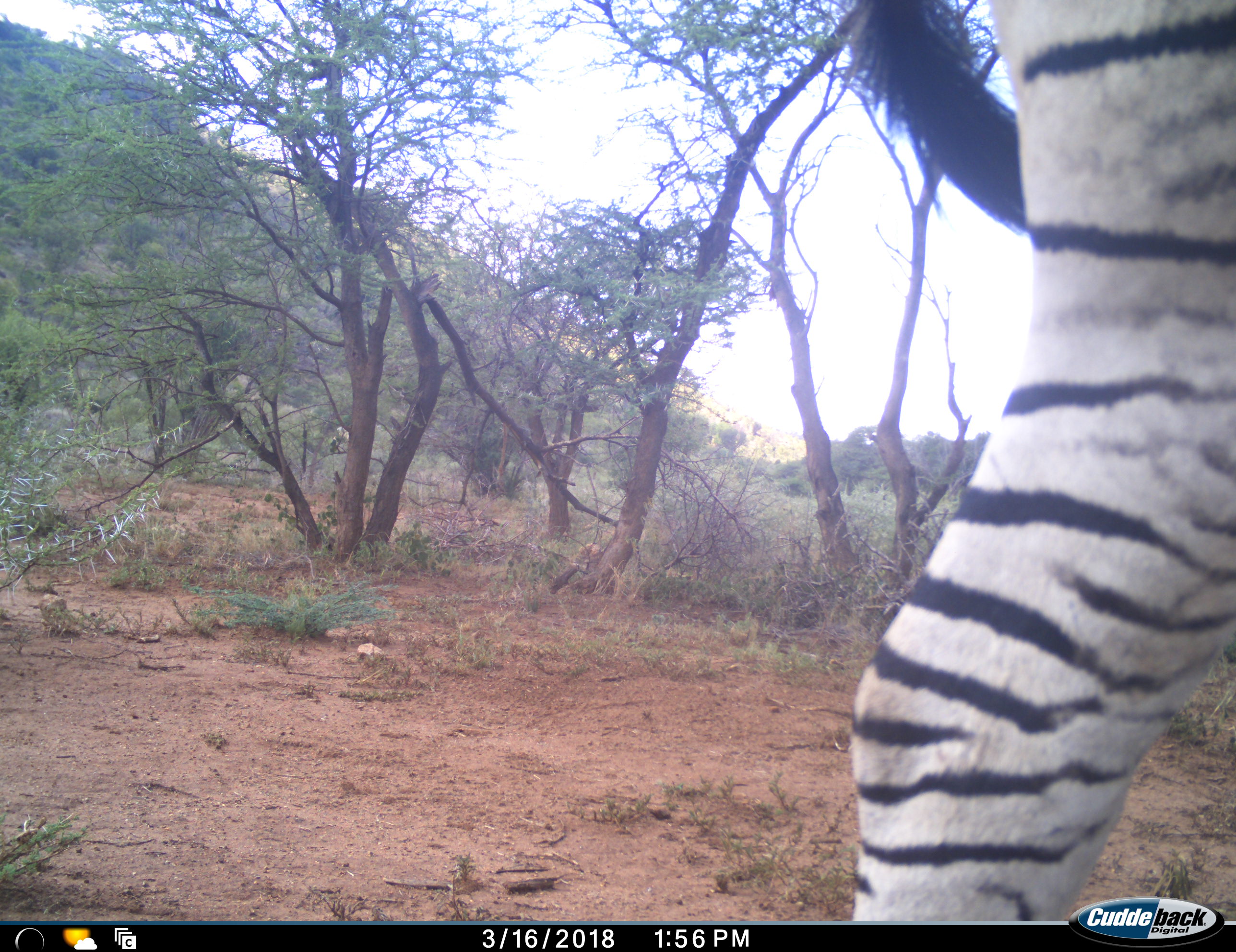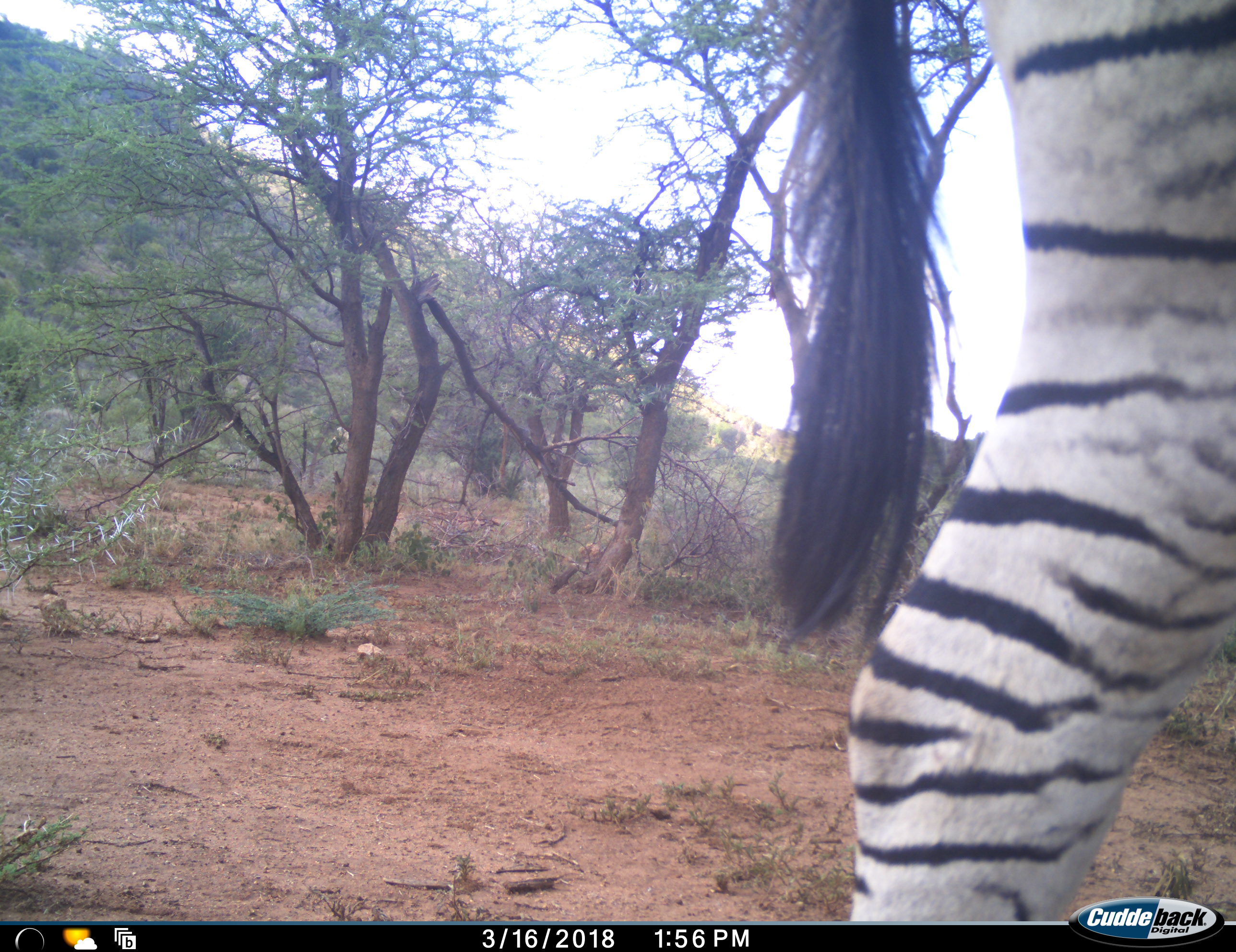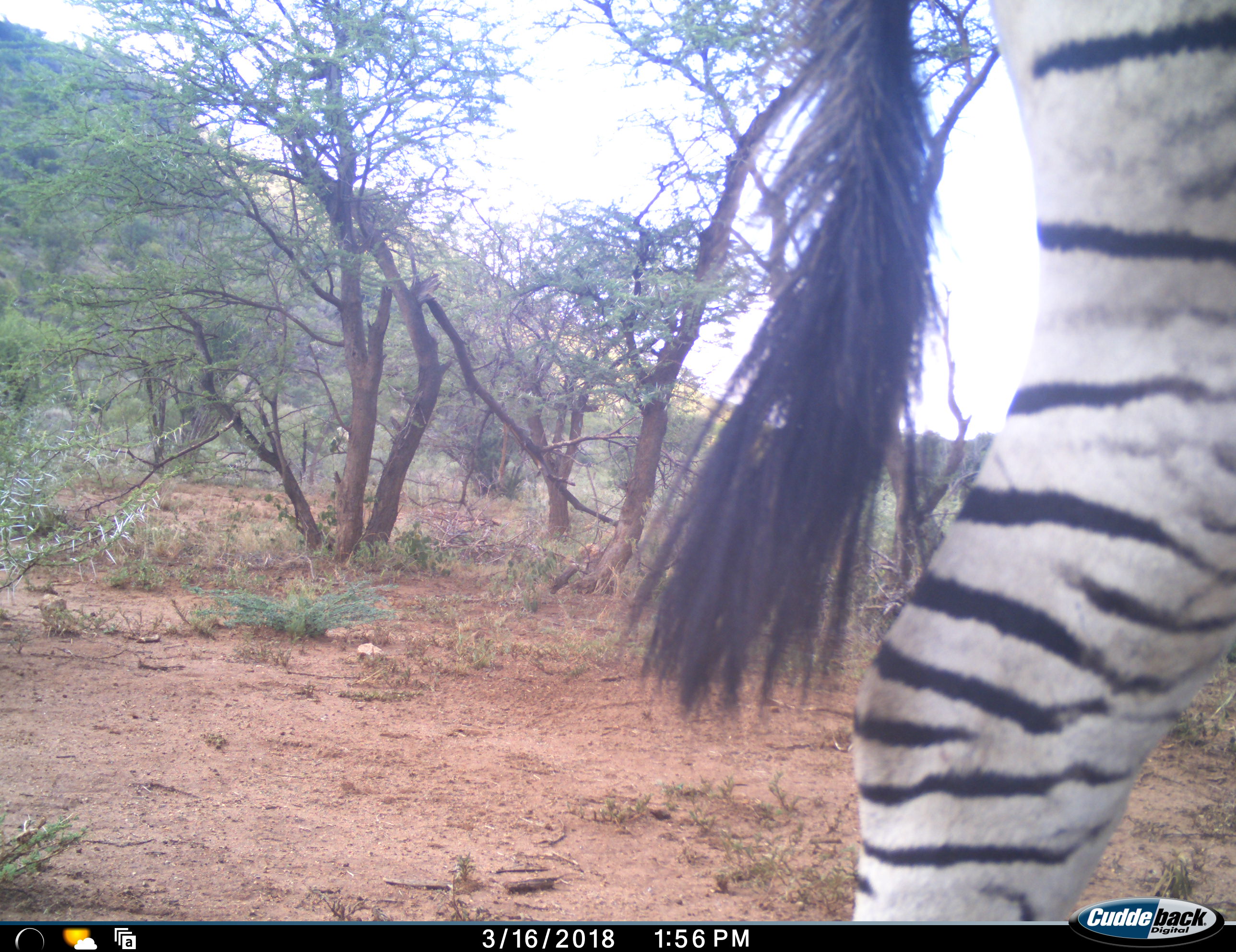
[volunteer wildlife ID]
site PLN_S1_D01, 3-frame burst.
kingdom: Animalia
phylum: Chordata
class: Mammalia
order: Perissodactyla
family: Equidae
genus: Equus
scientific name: Equus quagga burchellii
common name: burchell's zebra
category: zebraburchells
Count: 1.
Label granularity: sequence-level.